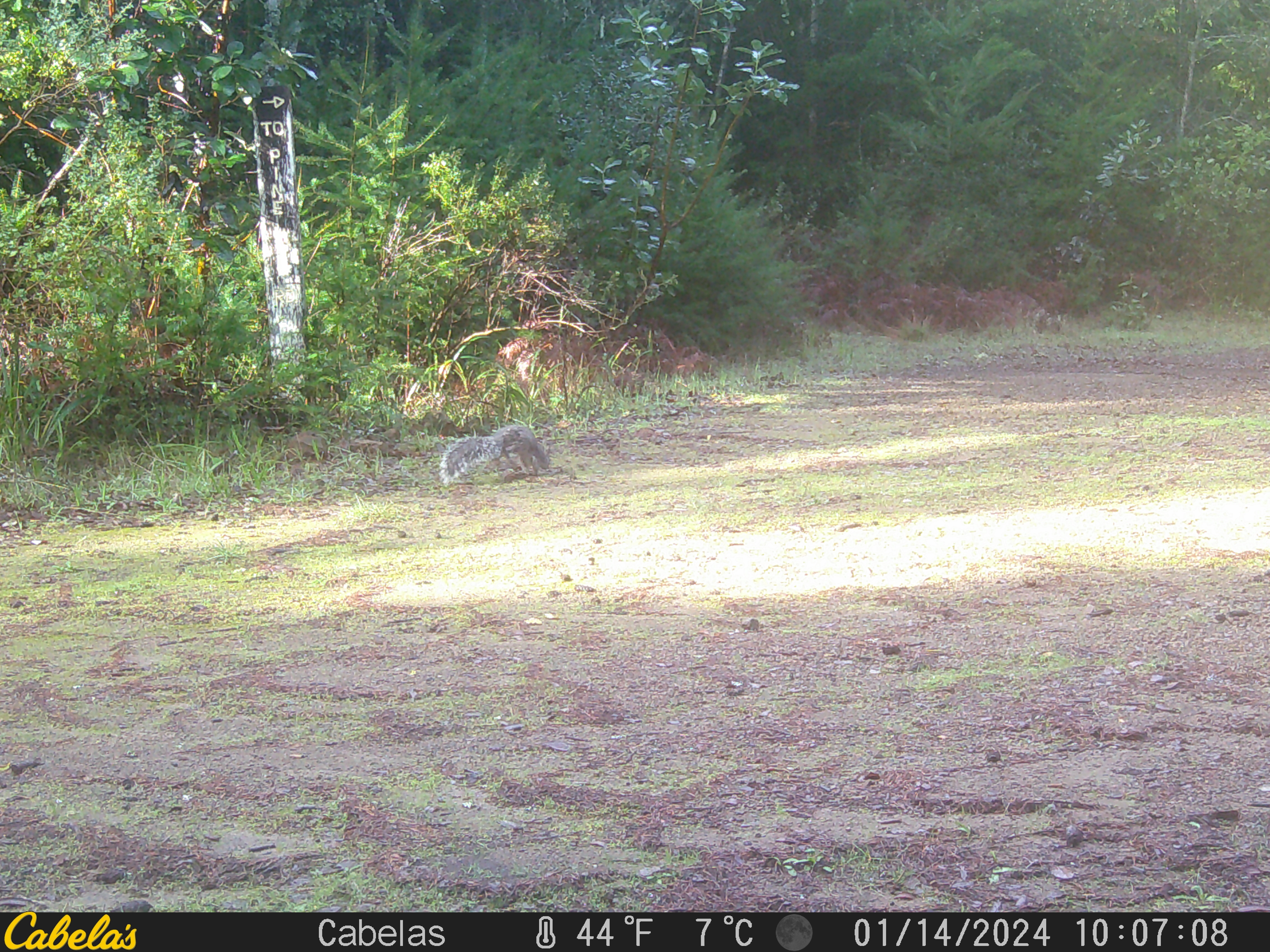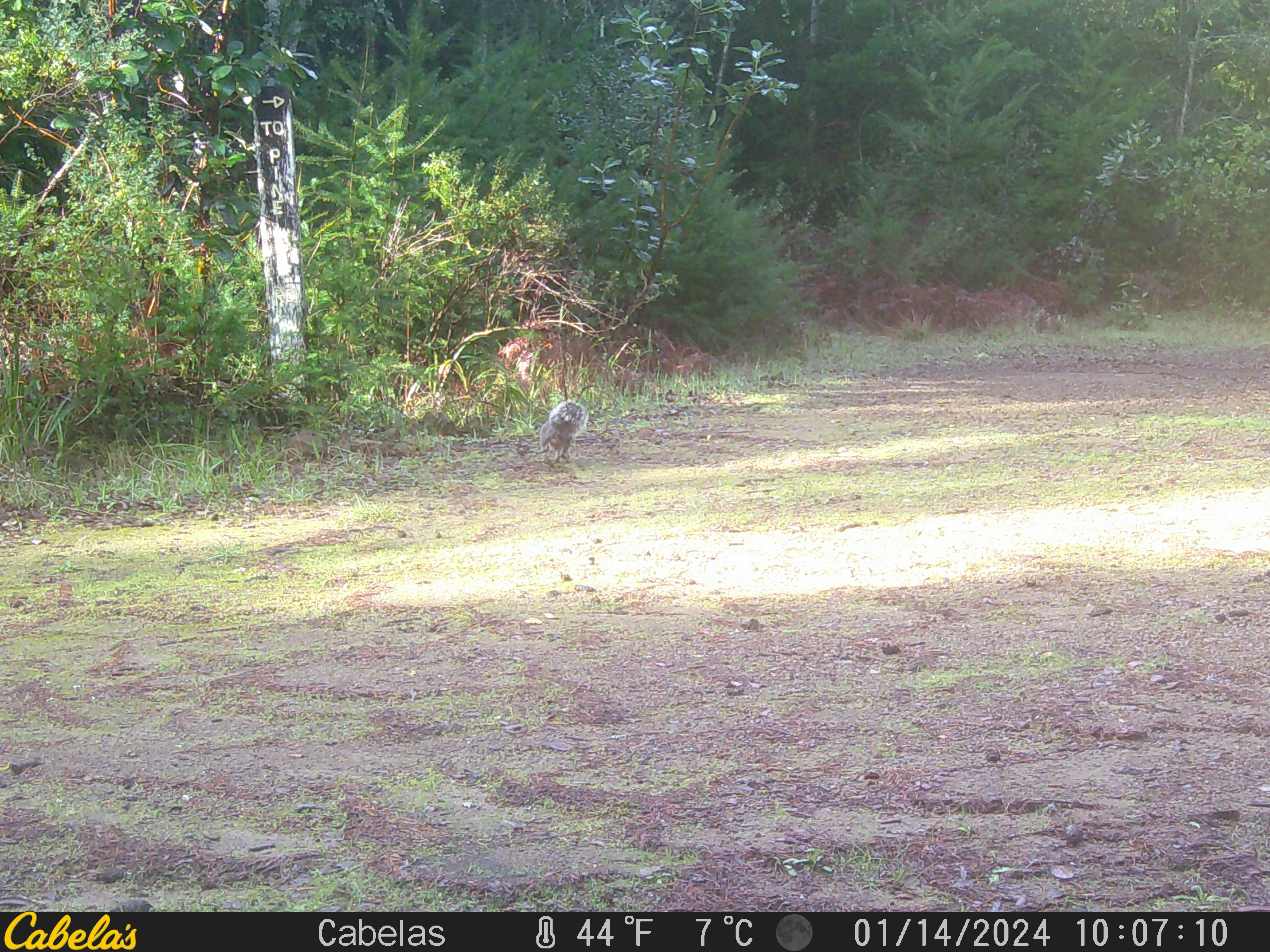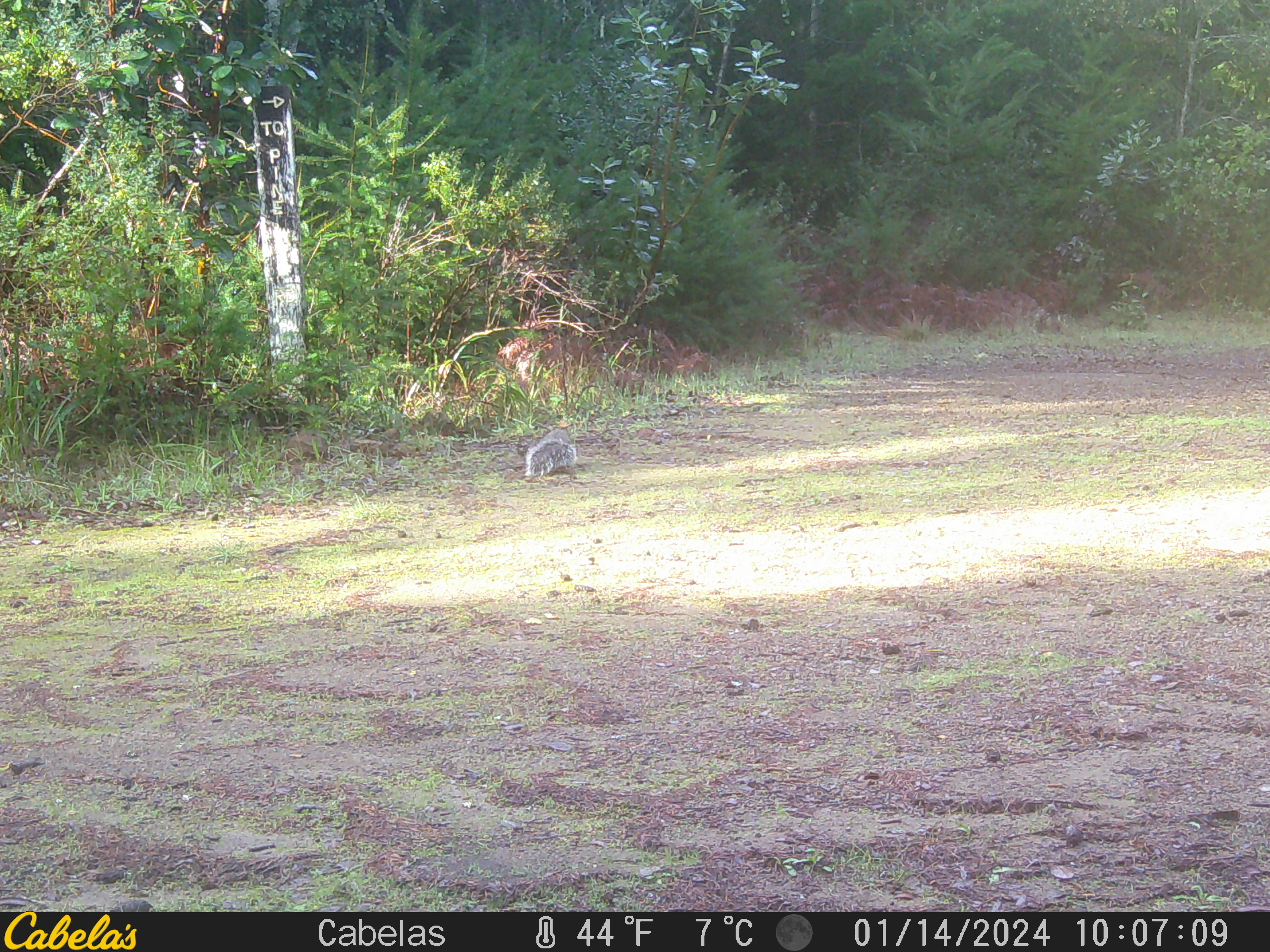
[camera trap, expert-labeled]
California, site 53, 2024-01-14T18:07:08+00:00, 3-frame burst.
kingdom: Animalia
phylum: Chordata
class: Mammalia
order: Rodentia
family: Sciuridae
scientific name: Sciuridae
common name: squirrel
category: unknown squirrel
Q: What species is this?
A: Unknown squirrel (squirrel) (Sciuridae).